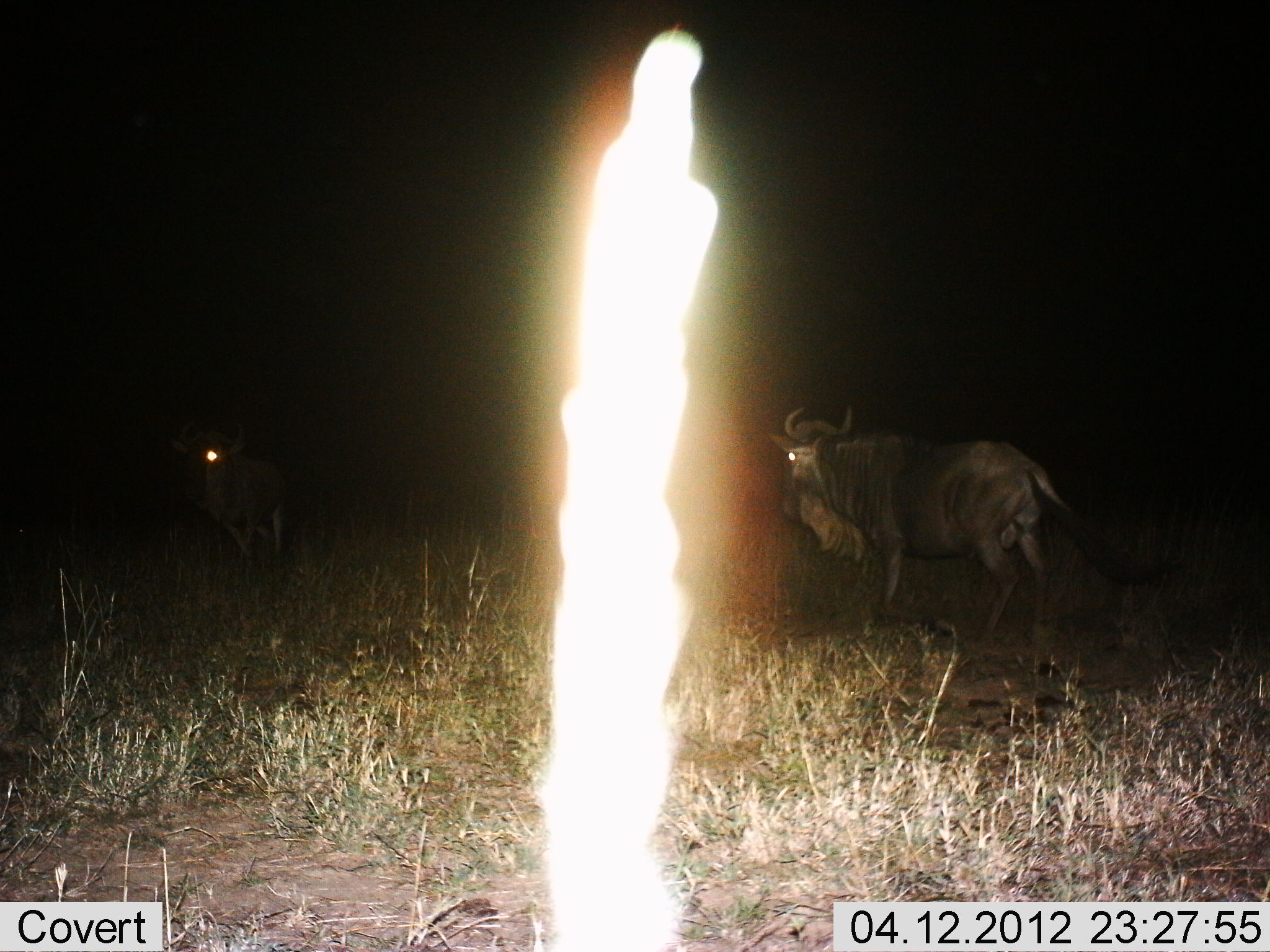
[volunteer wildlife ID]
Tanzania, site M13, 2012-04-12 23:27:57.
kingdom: Animalia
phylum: Chordata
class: Mammalia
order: Artiodactyla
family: Bovidae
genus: Connochaetes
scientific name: Connochaetes taurinus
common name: blue wildebeest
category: wildebeest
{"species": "wildebeest (blue wildebeest) (Connochaetes taurinus)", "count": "2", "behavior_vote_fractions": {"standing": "93%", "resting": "0%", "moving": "13%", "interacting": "0%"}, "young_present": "0%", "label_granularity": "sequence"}